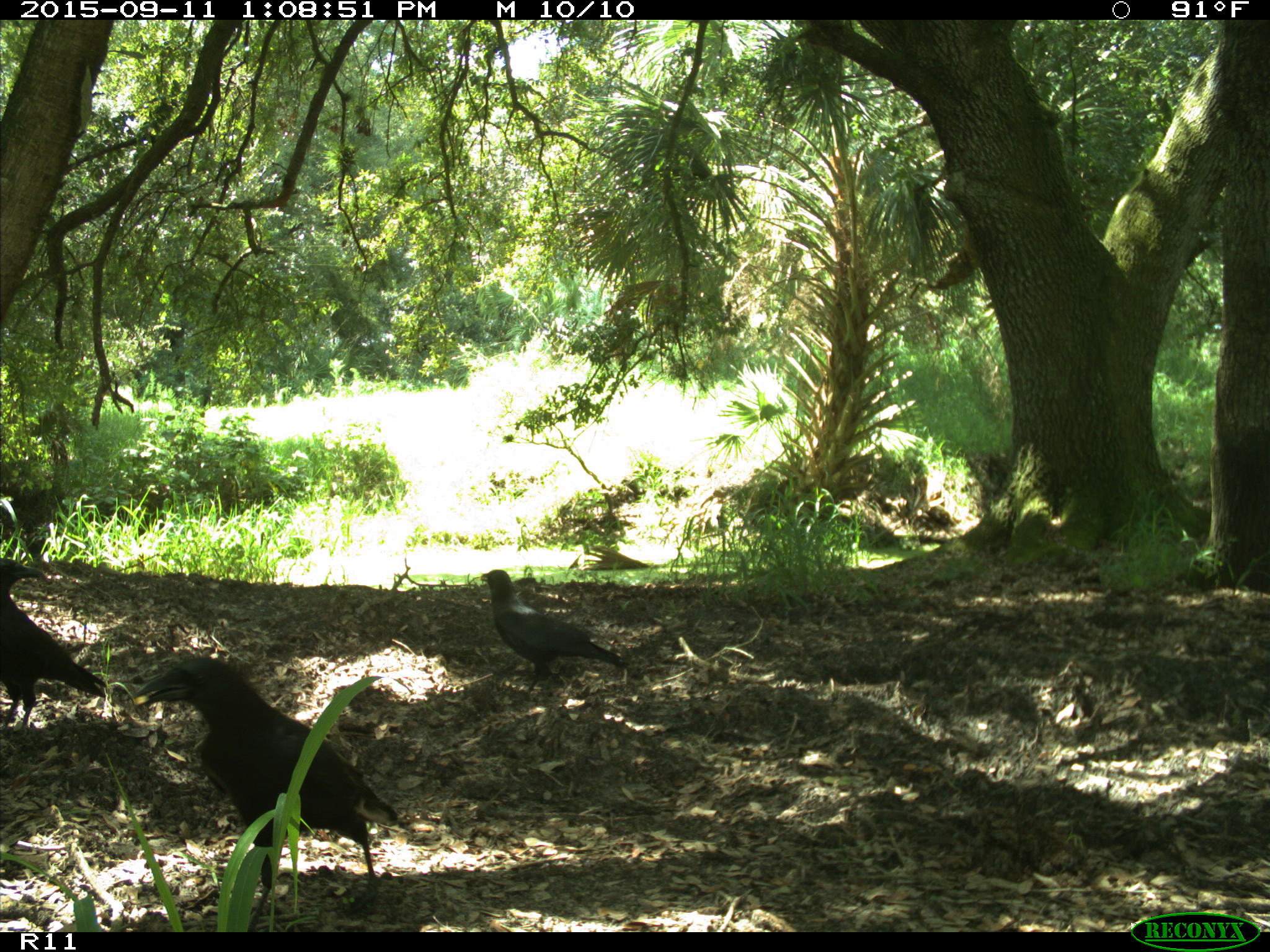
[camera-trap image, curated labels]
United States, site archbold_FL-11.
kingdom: Animalia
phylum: Chordata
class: Aves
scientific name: Aves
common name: birds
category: unidentified bird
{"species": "unidentified bird (birds) (Aves)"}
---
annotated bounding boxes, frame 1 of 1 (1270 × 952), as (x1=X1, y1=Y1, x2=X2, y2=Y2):
animal: (x1=142, y1=656, x2=399, y2=931); (x1=0, y1=558, x2=107, y2=739); (x1=481, y1=570, x2=629, y2=688)